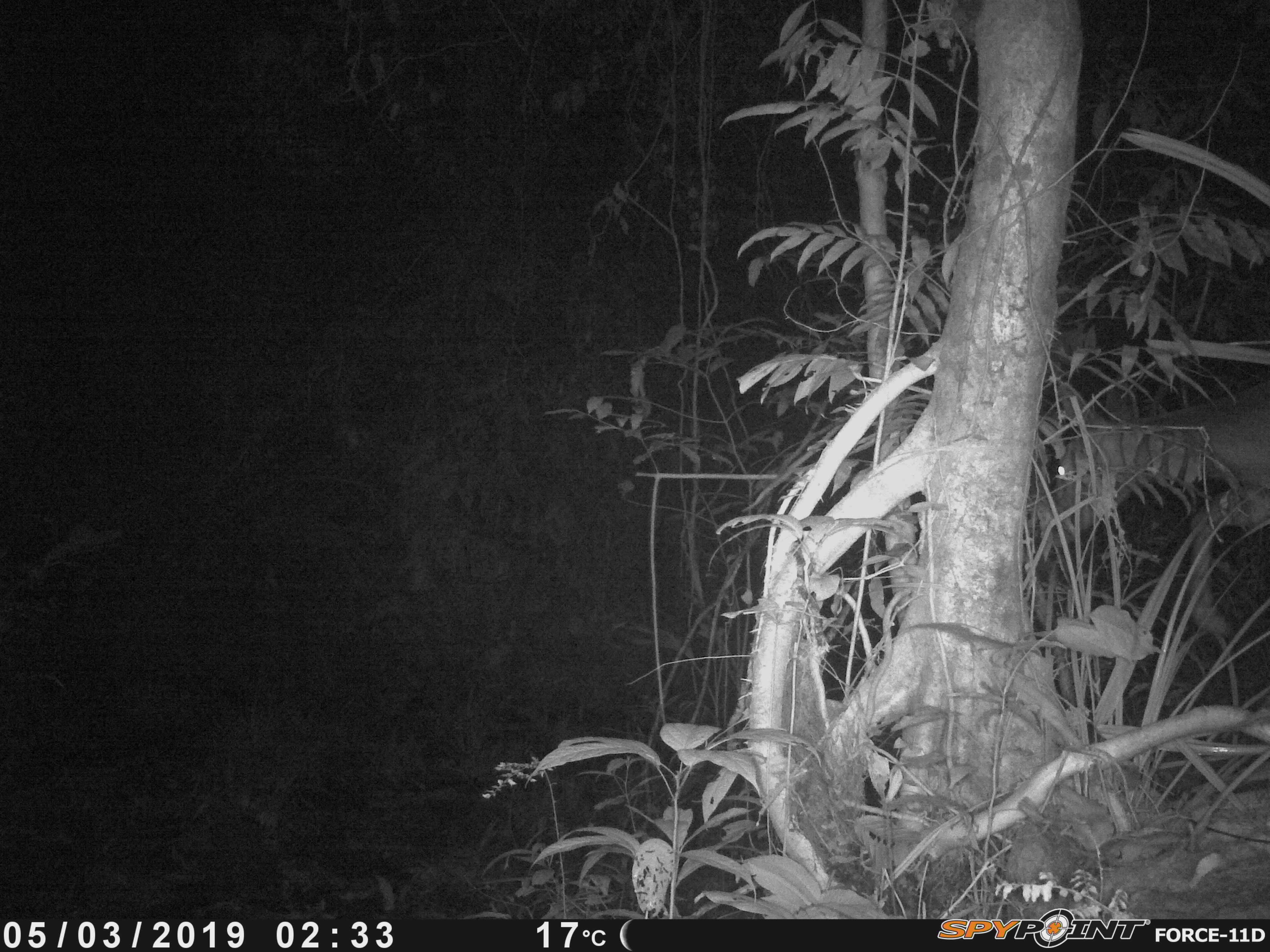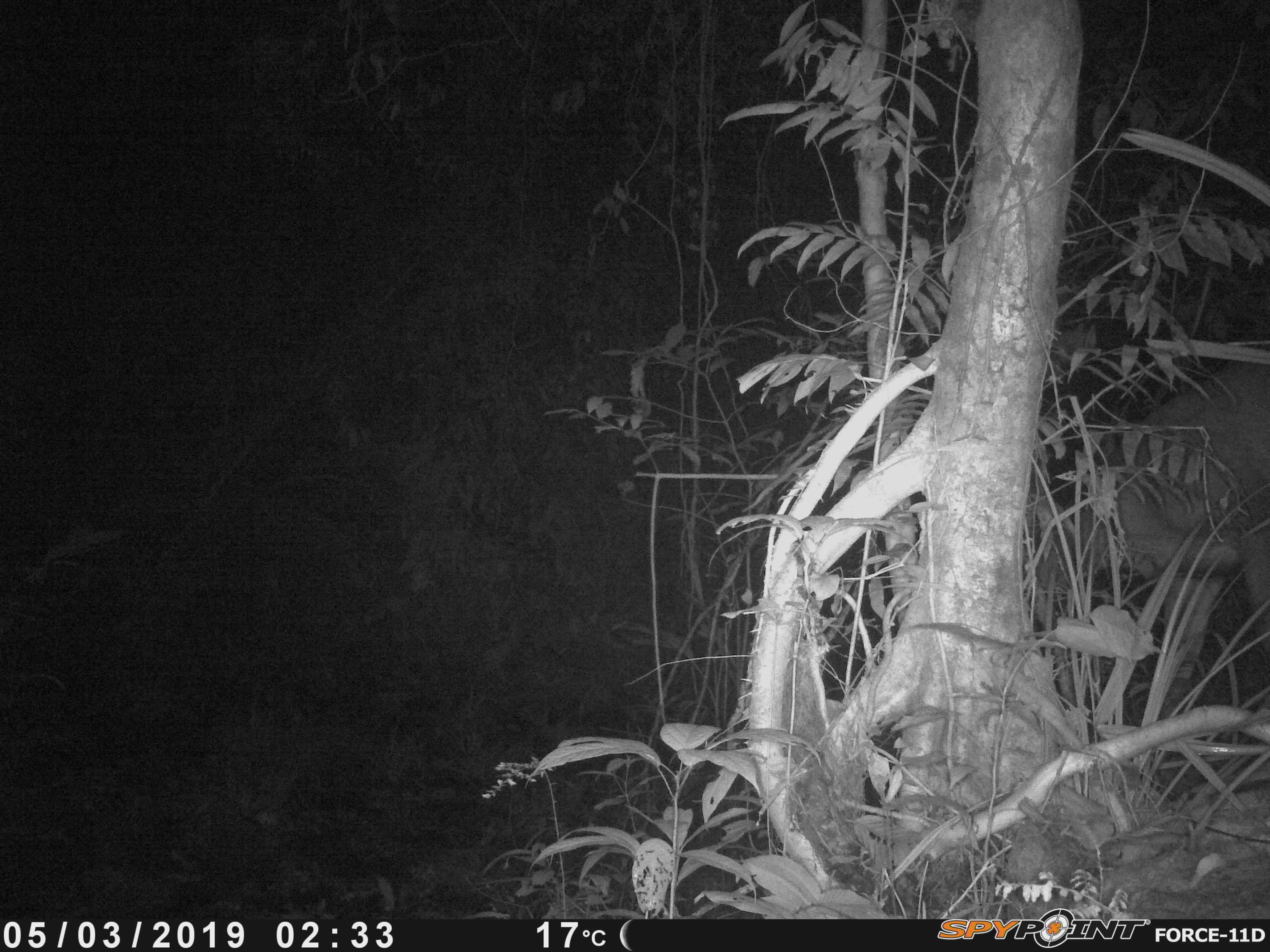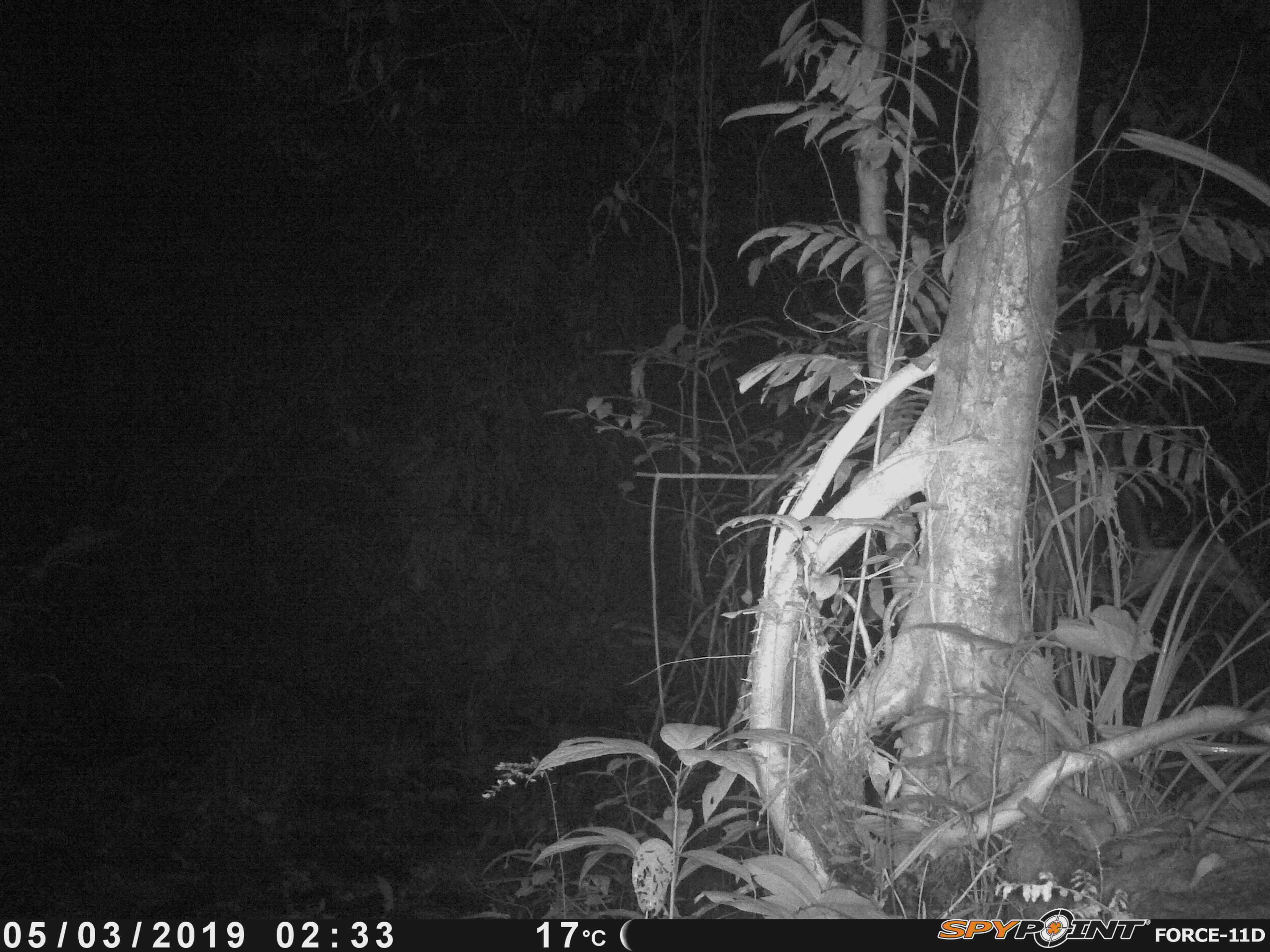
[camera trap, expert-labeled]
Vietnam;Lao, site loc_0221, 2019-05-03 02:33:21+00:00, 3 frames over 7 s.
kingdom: Animalia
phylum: Chordata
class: Mammalia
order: Artiodactyla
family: Cervidae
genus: Rusa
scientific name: Rusa unicolor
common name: sambar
Sambar (Rusa unicolor). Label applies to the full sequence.